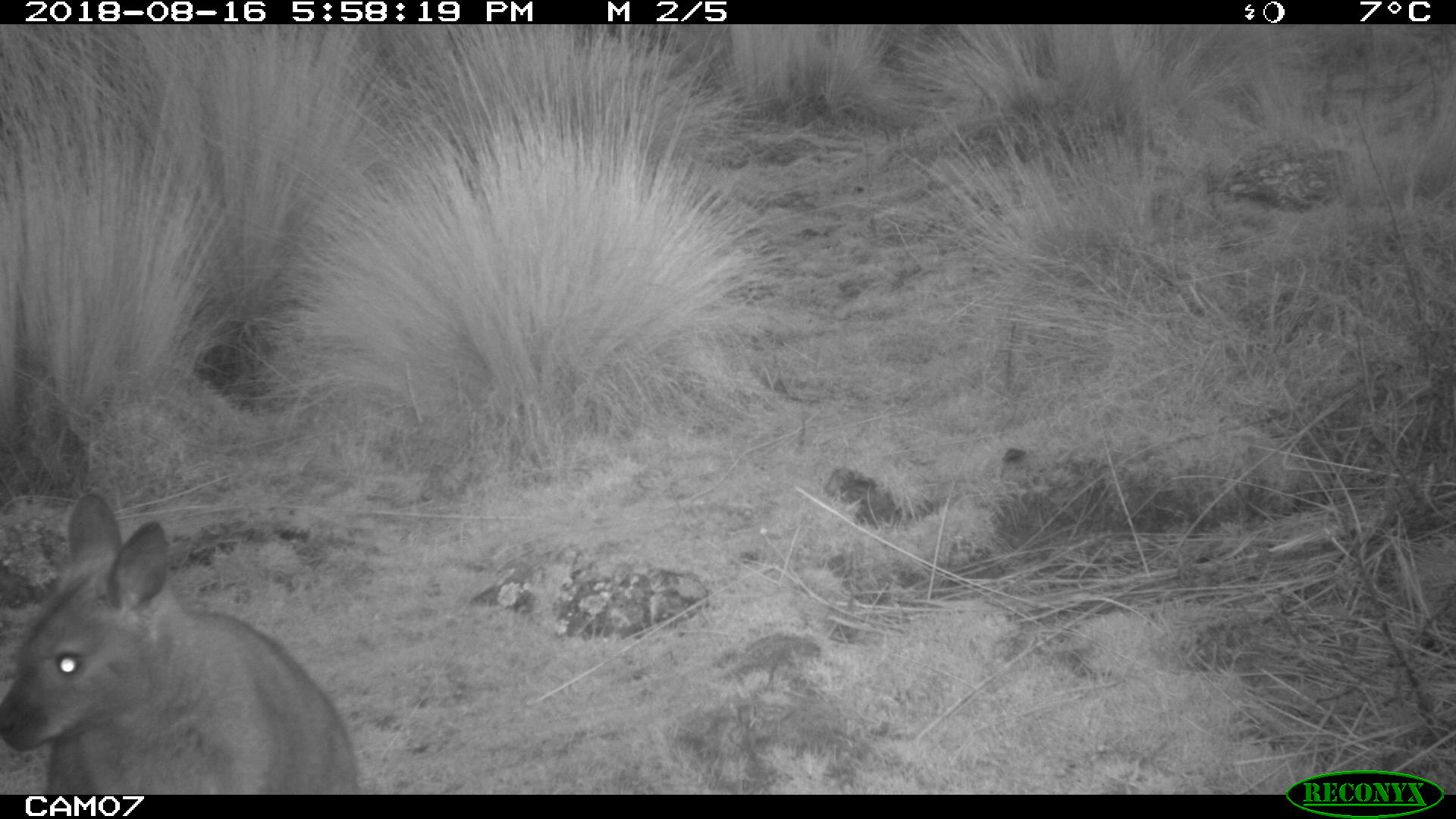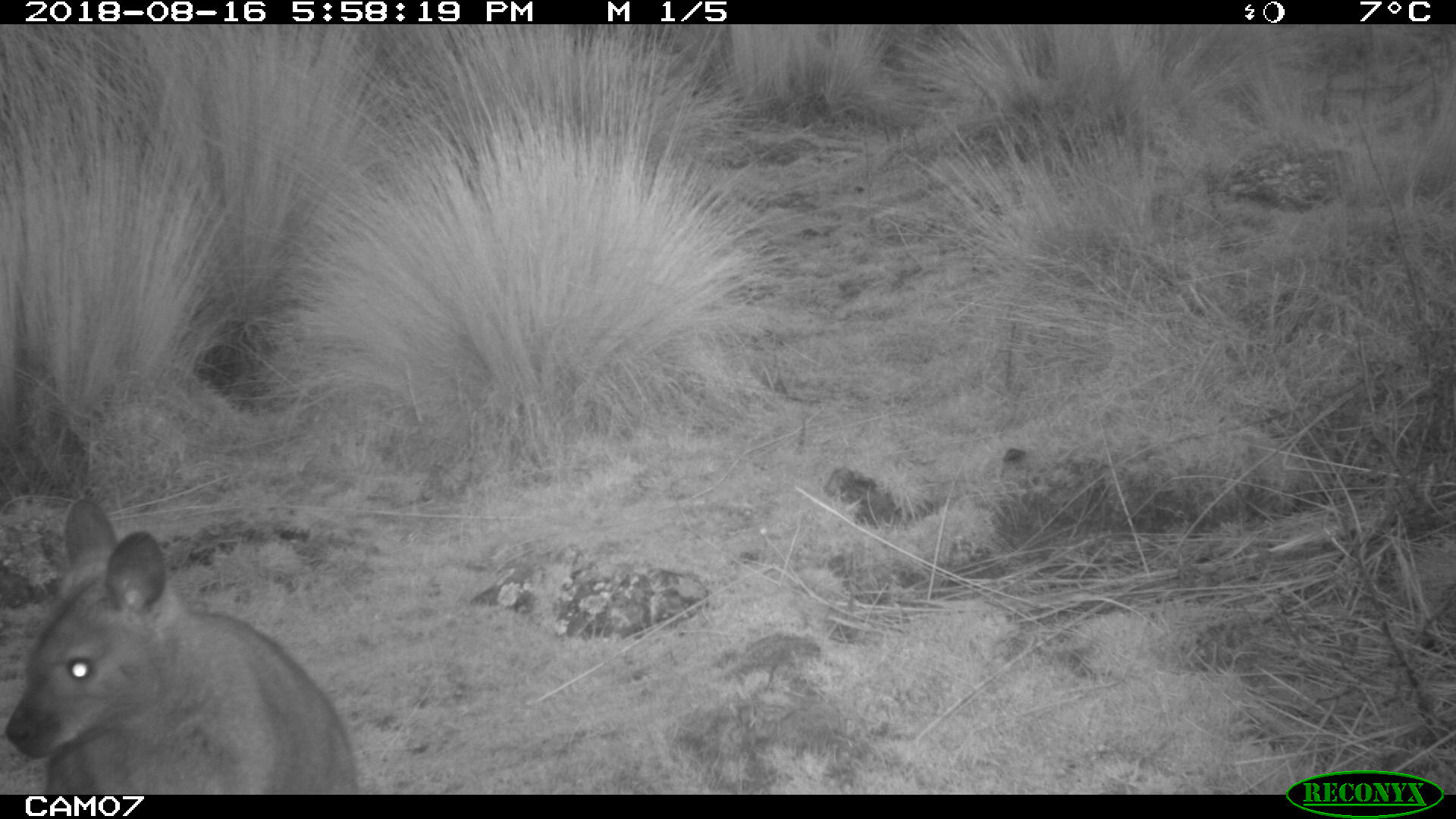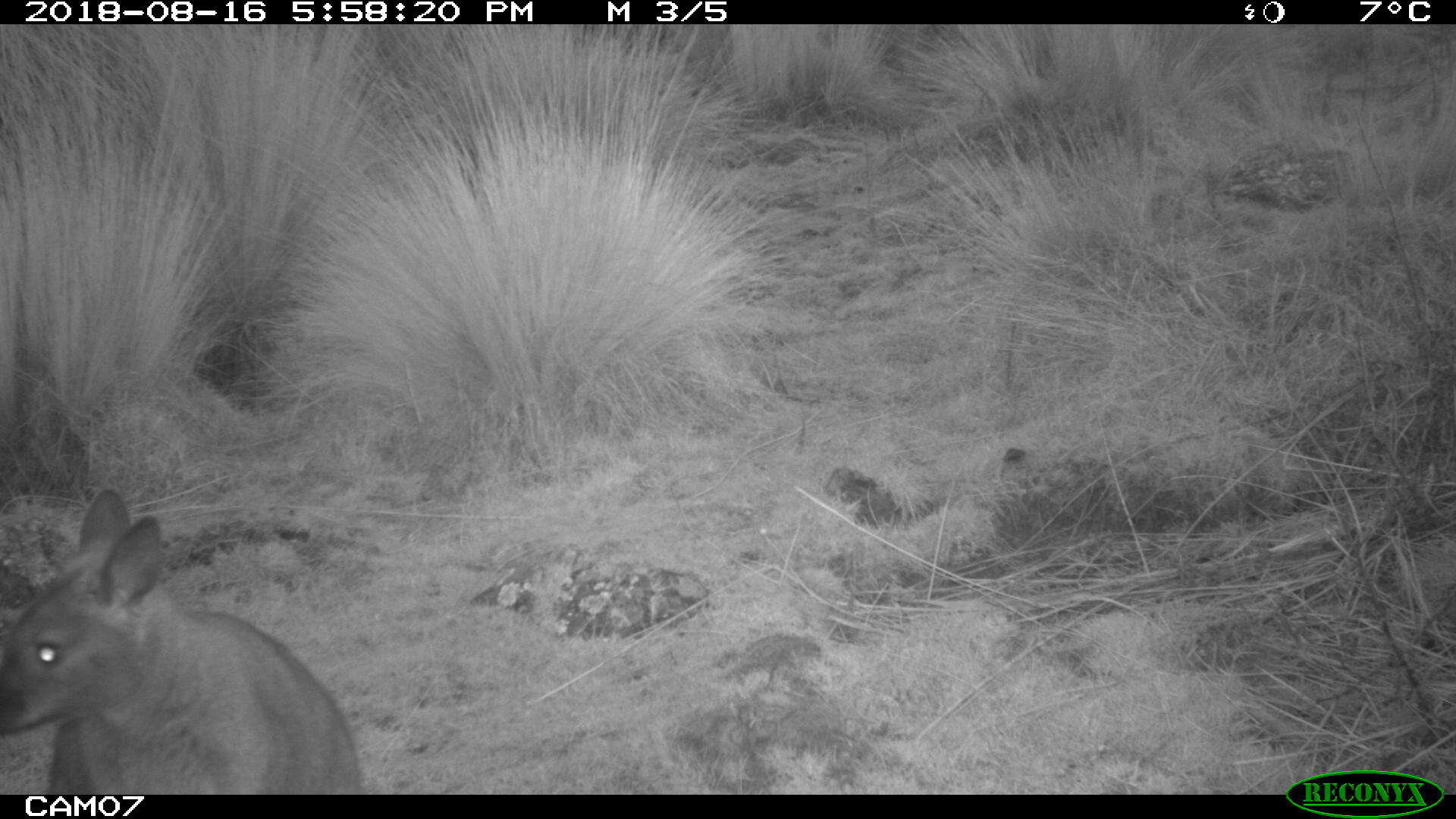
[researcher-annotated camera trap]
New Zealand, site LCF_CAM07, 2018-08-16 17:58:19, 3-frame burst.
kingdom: Animalia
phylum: Chordata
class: Mammalia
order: Diprotodontia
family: Macropodidae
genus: Notamacropus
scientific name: Notamacropus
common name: wallaby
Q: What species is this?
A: Wallaby (Notamacropus).